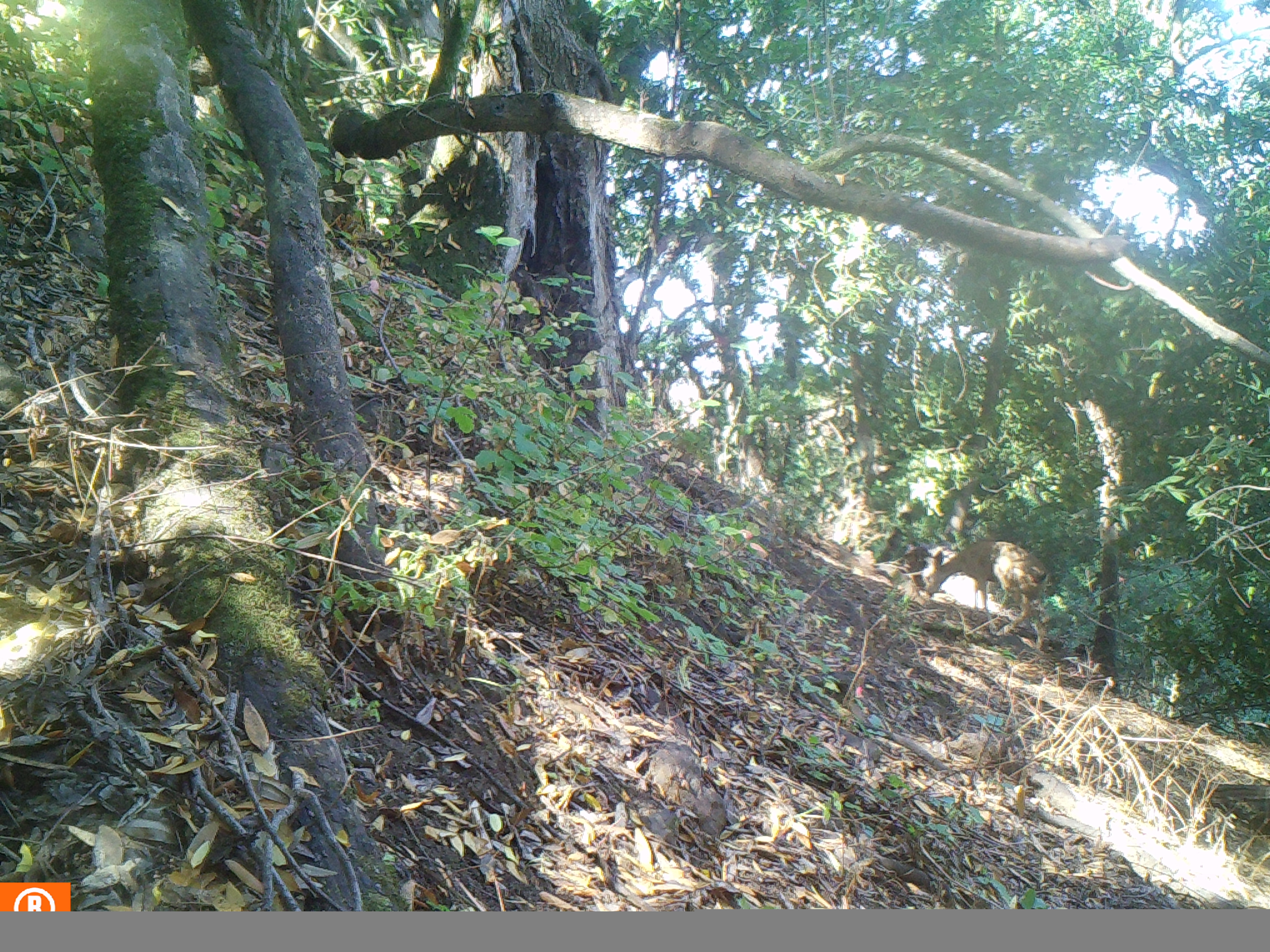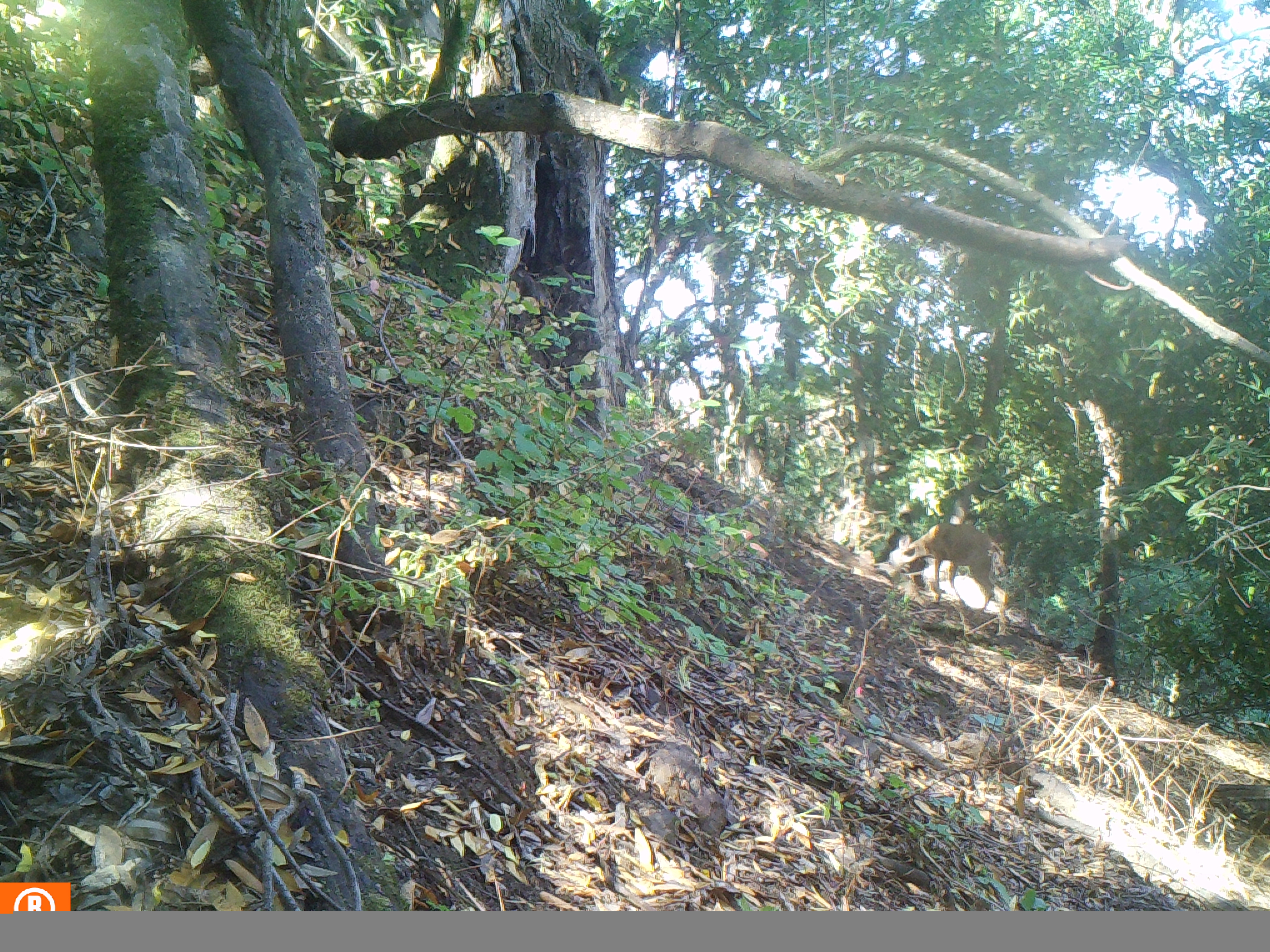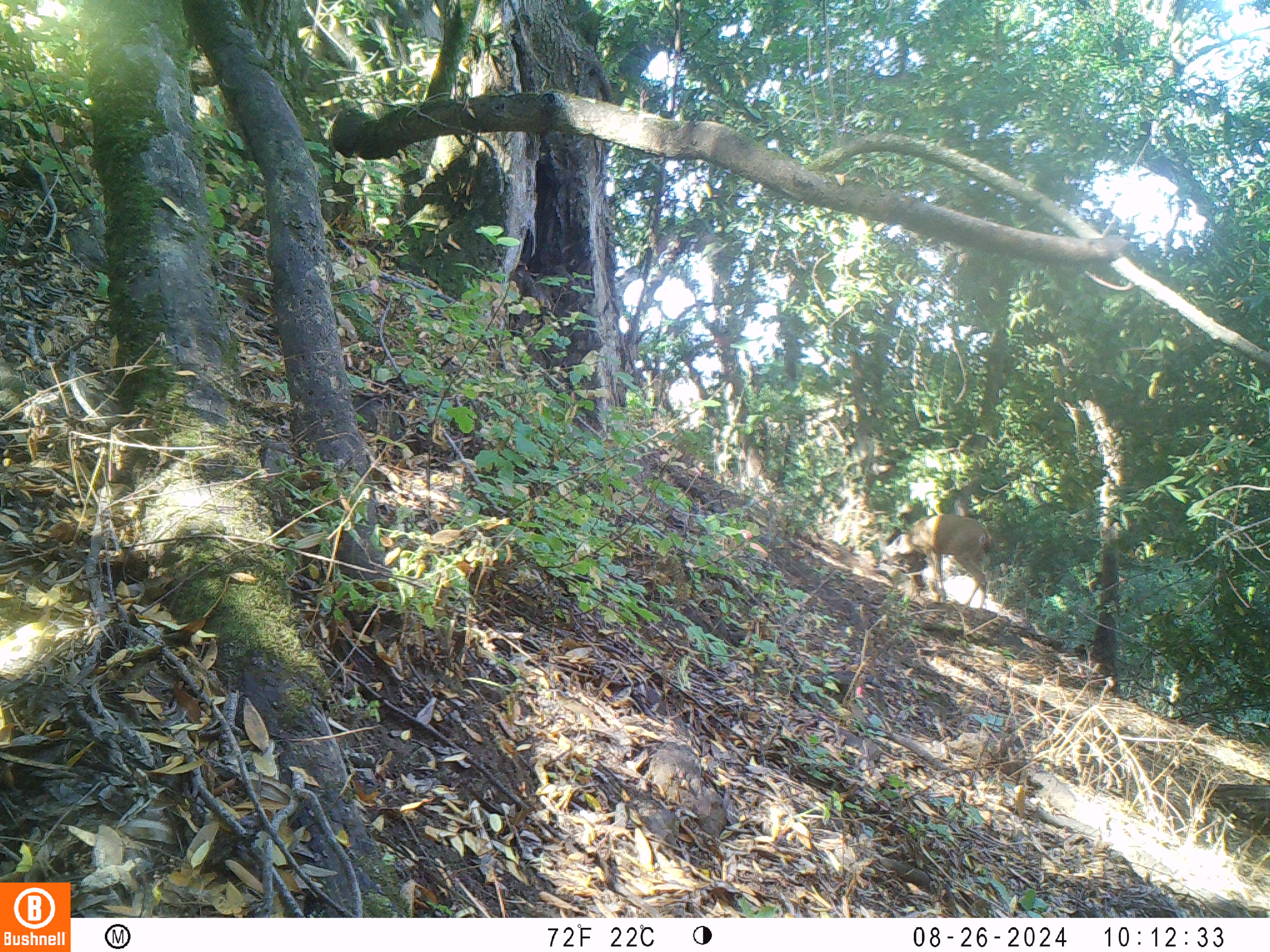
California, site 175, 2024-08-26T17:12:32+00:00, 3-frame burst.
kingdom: Animalia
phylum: Chordata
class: Mammalia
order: Artiodactyla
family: Cervidae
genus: Odocoileus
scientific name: Odocoileus hemionus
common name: mule deer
Mule deer (Odocoileus hemionus).